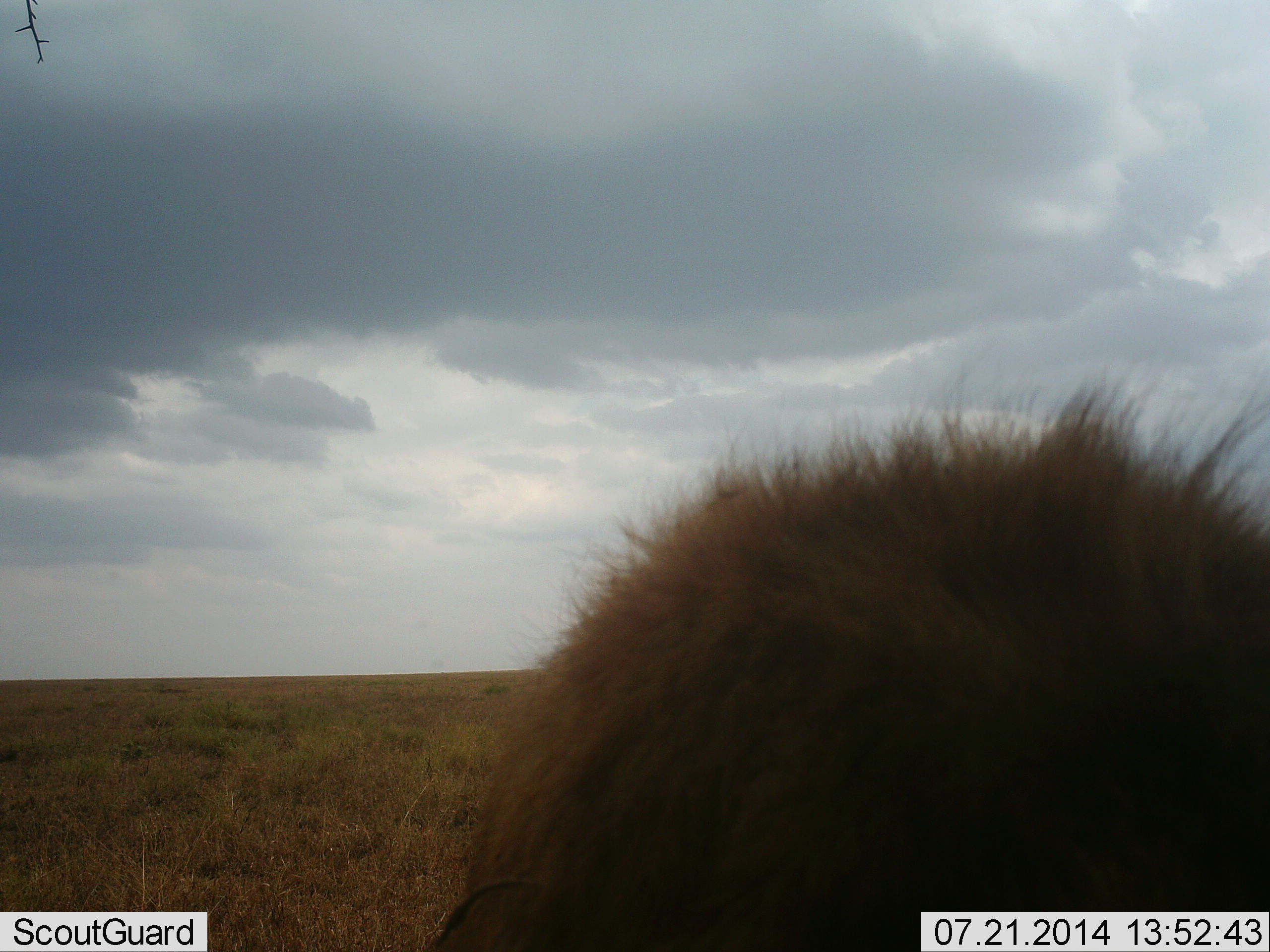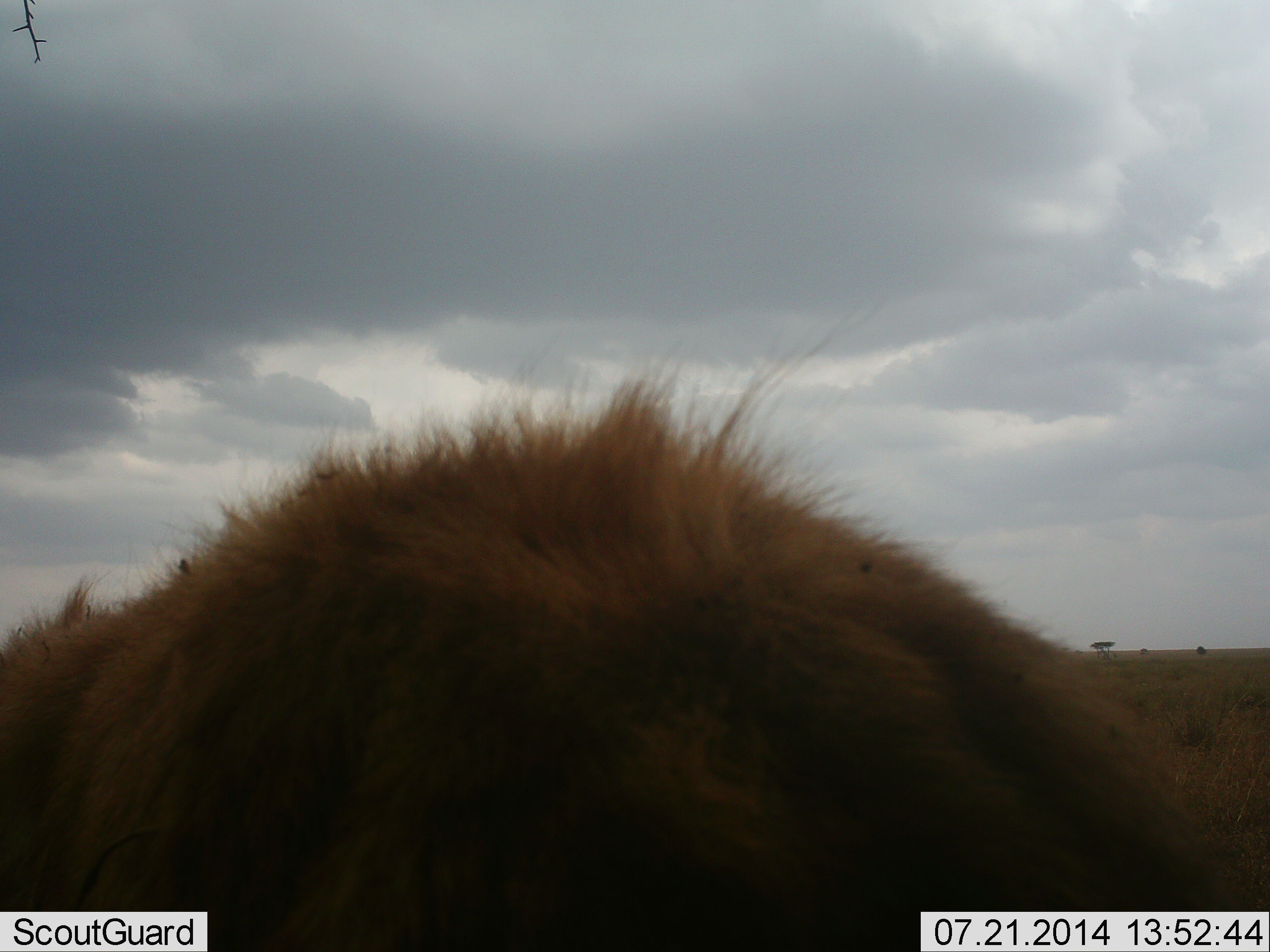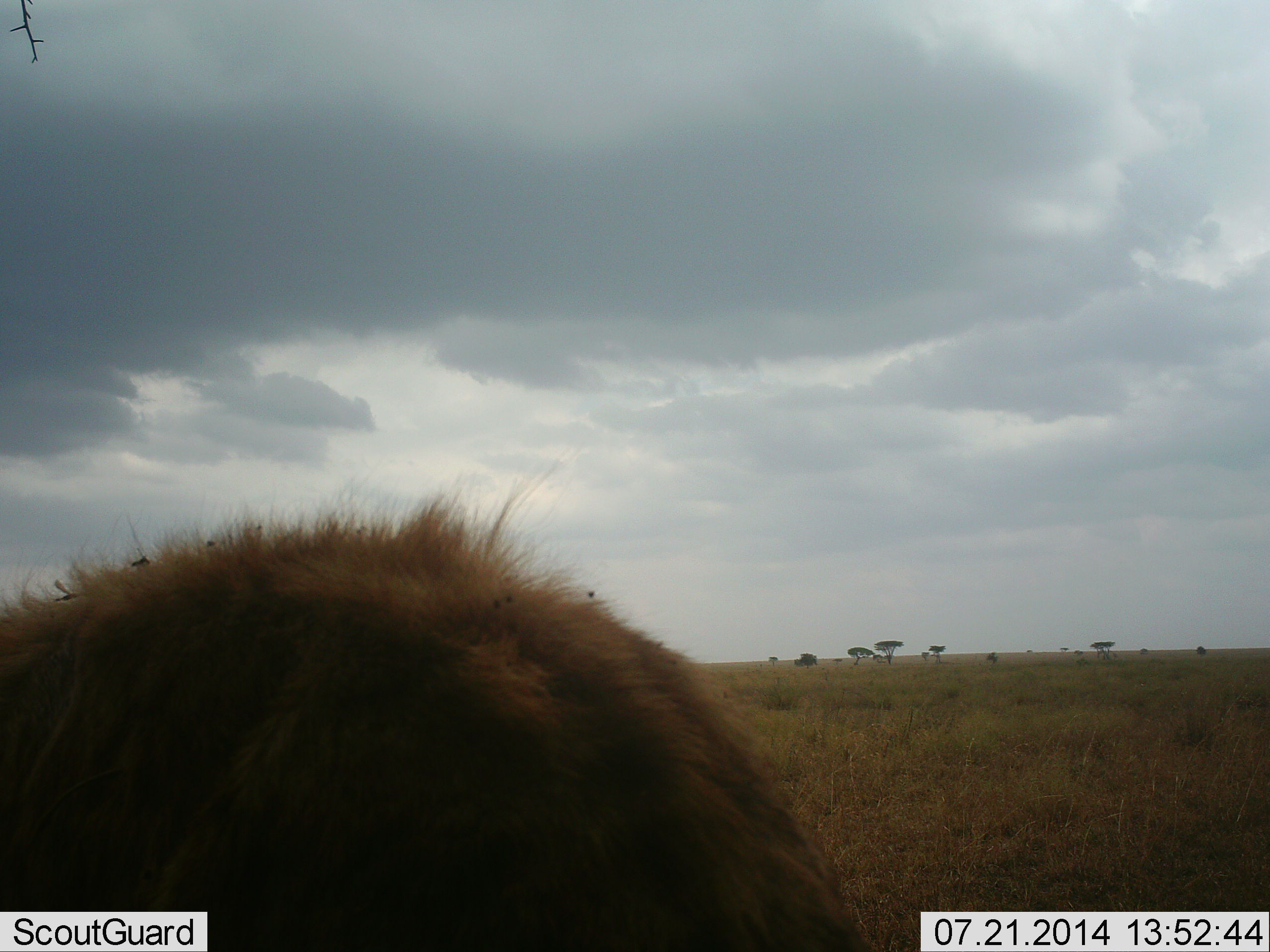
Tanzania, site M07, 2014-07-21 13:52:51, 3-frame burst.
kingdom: Animalia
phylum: Chordata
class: Mammalia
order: Carnivora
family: Hyaenidae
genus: Crocuta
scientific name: Crocuta crocuta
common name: spotted hyena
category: hyenaspotted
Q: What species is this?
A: Hyenaspotted (spotted hyena) (Crocuta crocuta).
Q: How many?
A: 1.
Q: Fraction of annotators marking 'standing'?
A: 12%.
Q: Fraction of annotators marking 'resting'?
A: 0%.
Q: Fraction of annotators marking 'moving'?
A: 75%.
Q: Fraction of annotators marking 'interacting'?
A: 12%.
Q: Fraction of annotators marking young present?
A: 0%.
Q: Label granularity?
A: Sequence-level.